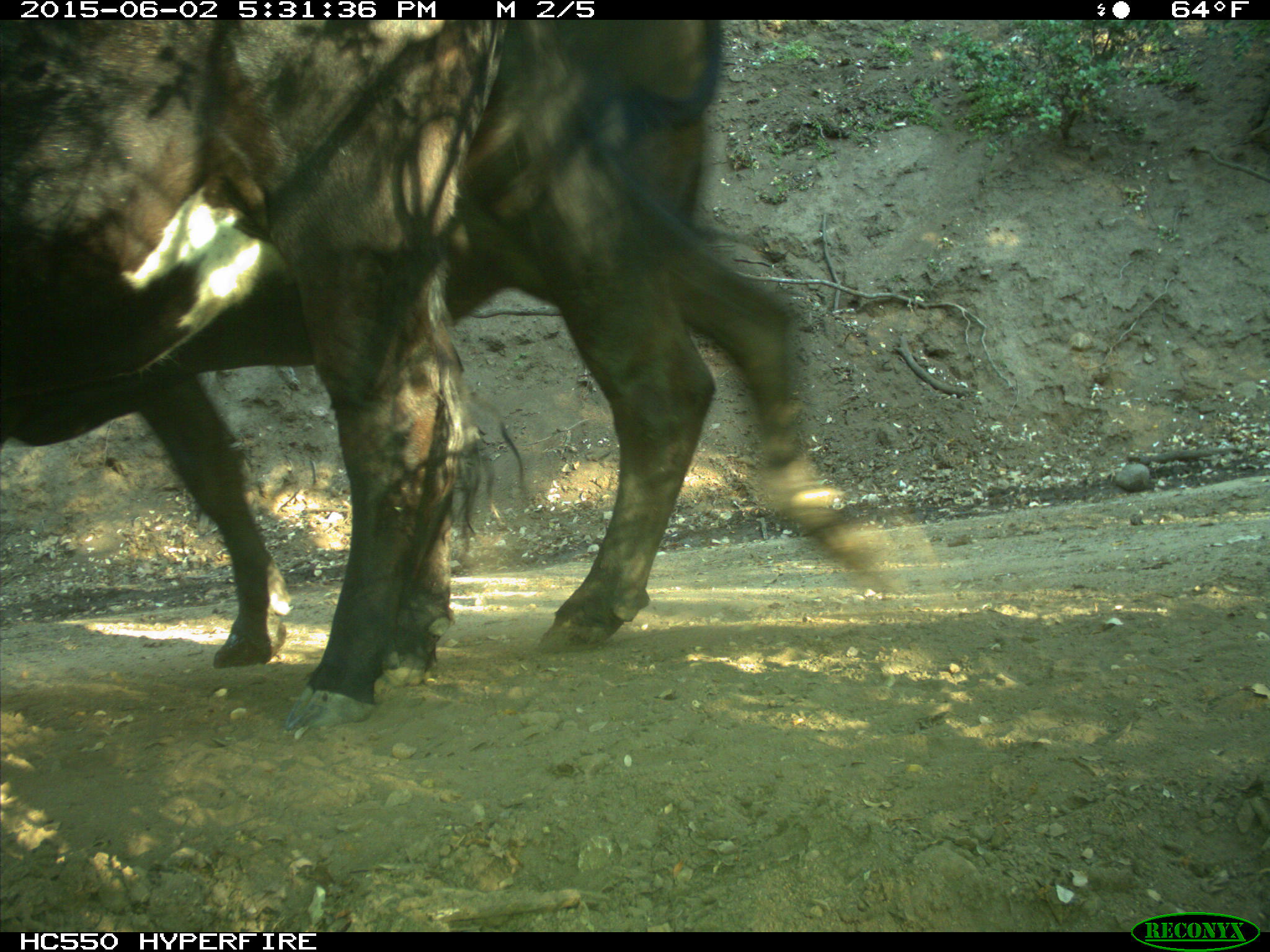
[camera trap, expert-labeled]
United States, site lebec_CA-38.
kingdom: Animalia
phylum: Chordata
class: Mammalia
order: Artiodactyla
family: Bovidae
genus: Bos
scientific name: Bos taurus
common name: domestic cow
Bos taurus (domestic cow).